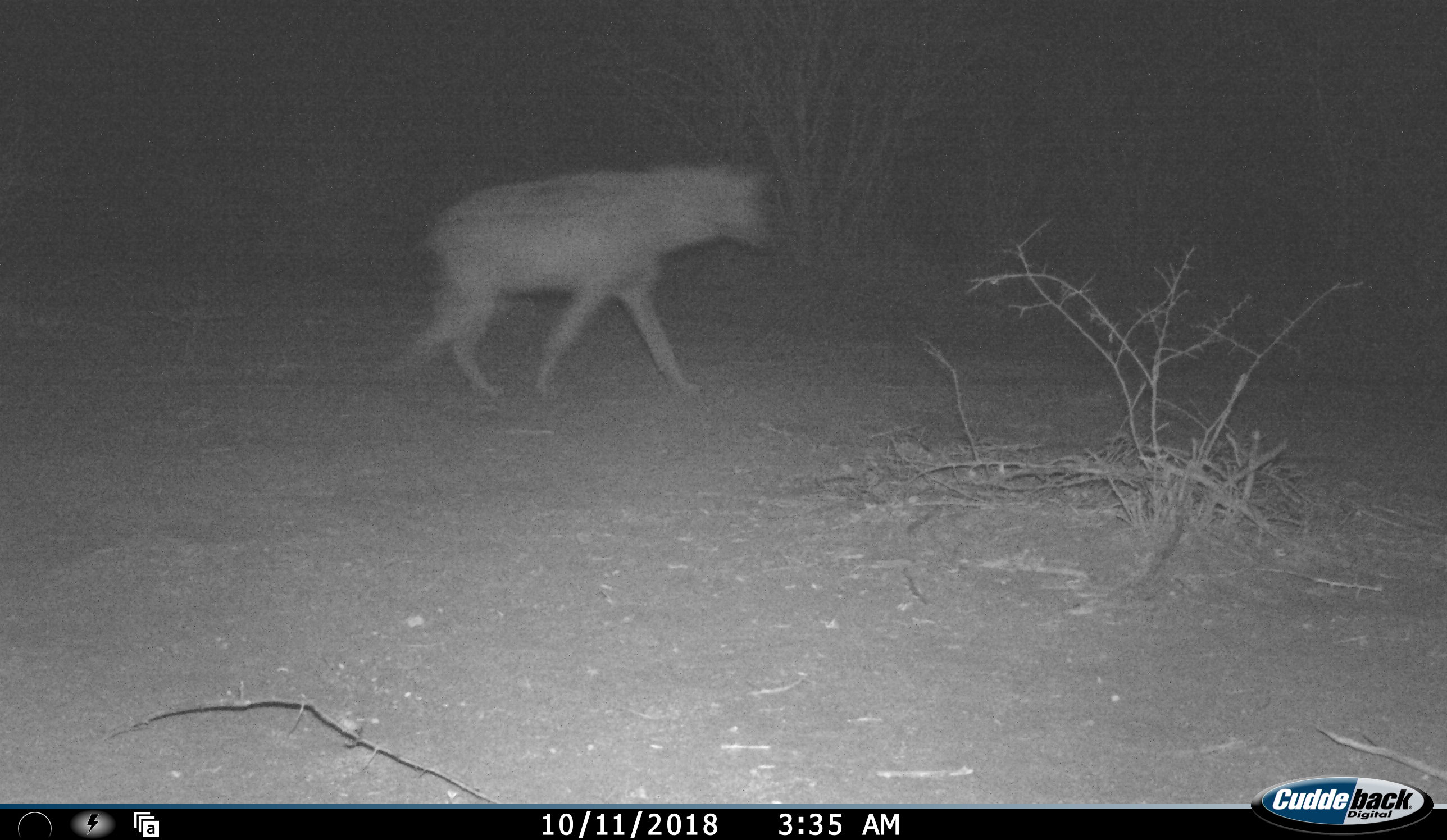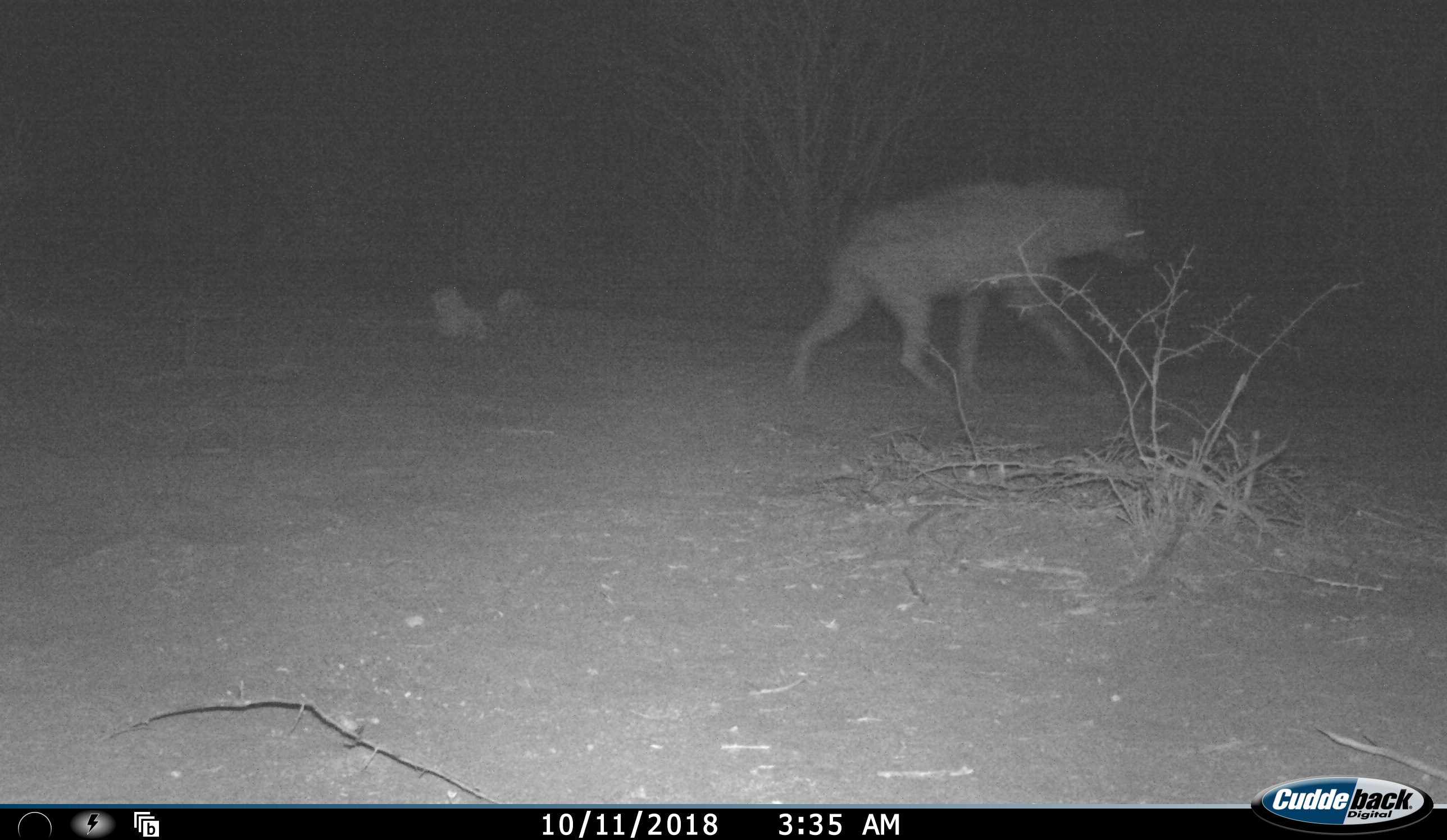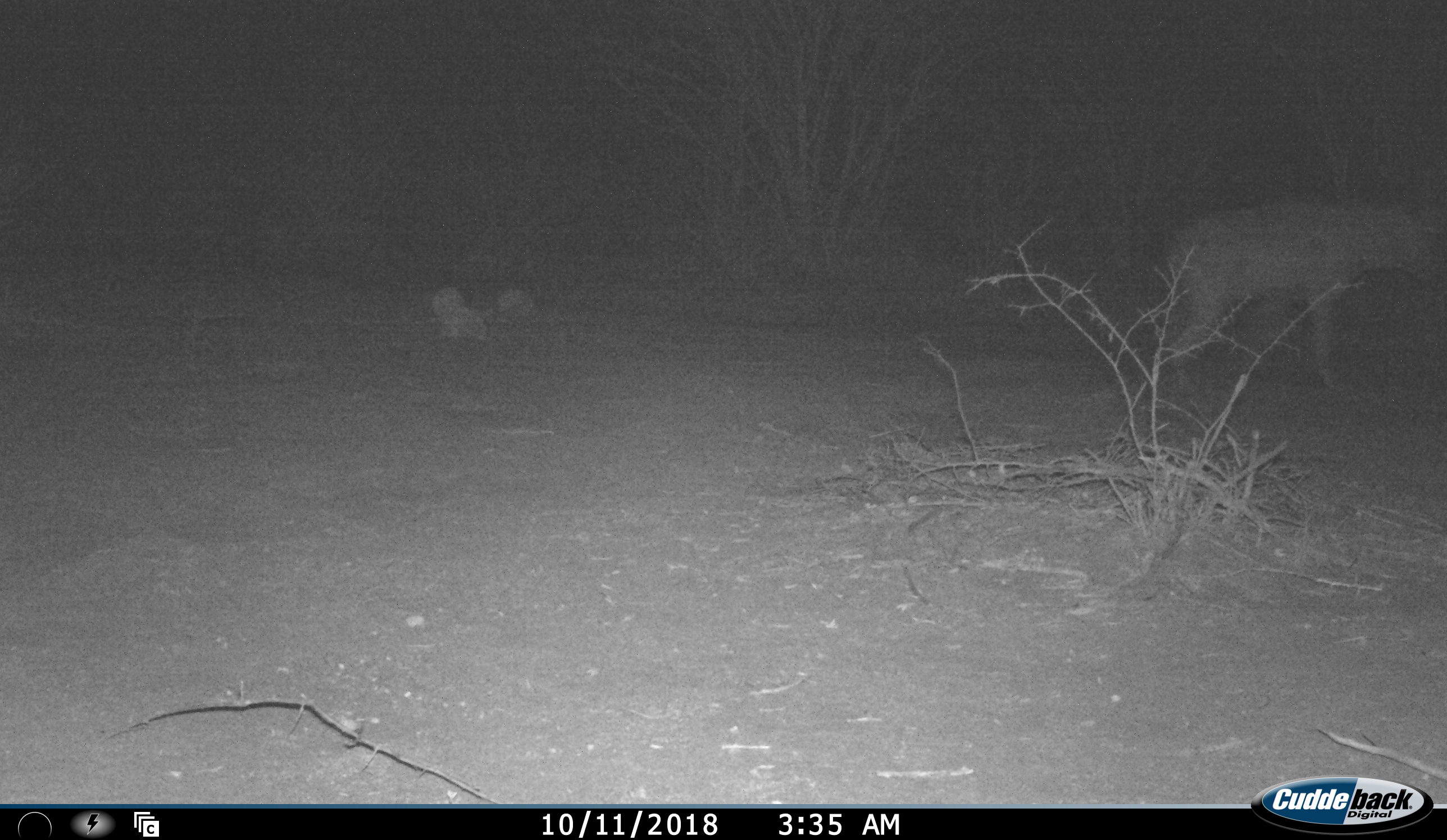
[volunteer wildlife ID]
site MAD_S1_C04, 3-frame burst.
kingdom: Animalia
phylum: Chordata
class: Mammalia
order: Carnivora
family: Hyaenidae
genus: Crocuta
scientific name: Crocuta crocuta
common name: spotted hyena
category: hyenaspotted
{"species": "hyenaspotted (spotted hyena) (Crocuta crocuta)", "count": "1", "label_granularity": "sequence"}